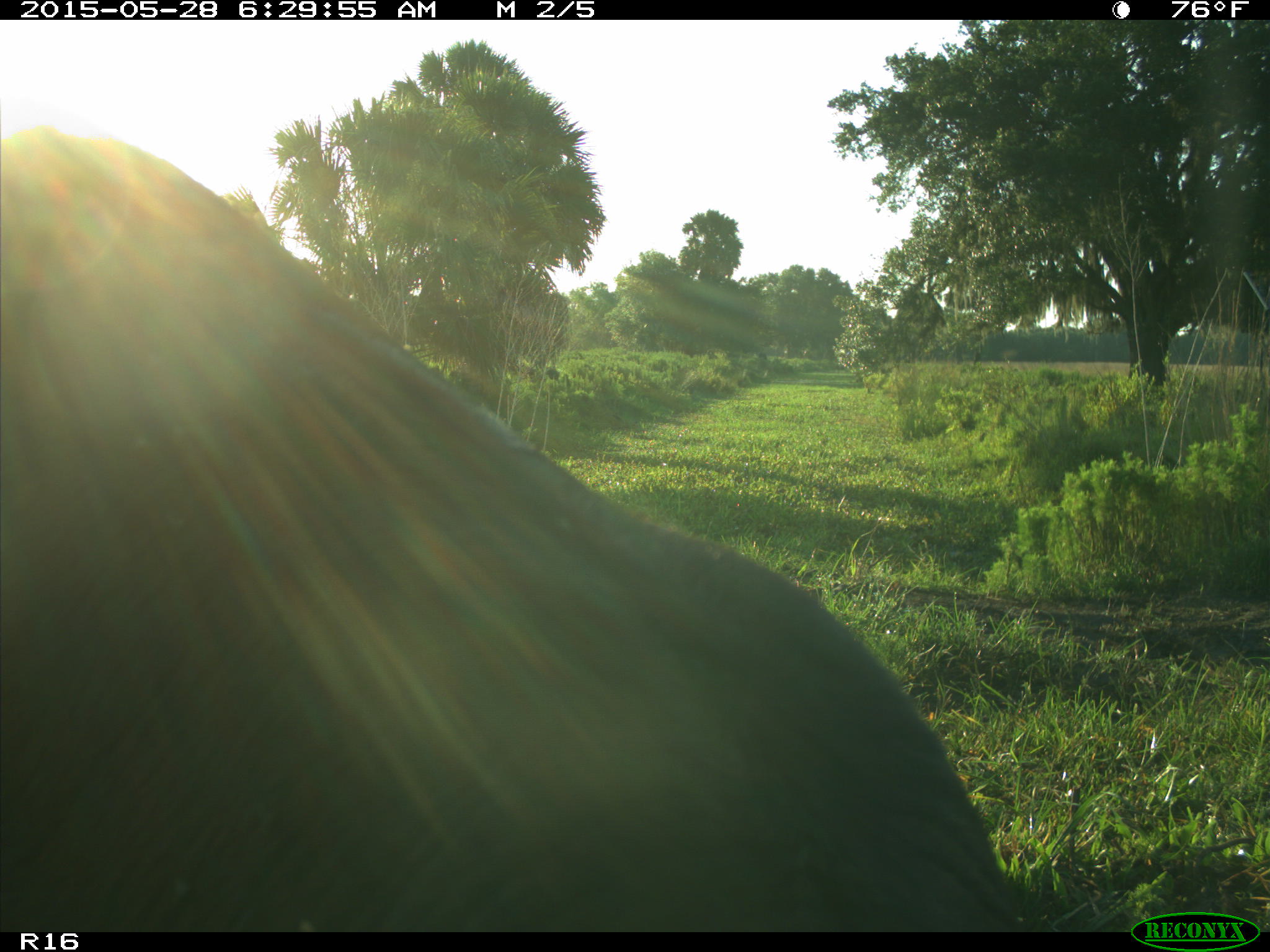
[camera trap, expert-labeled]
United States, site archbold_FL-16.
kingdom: Animalia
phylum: Chordata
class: Mammalia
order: Artiodactyla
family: Bovidae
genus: Bos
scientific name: Bos taurus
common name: domestic cow